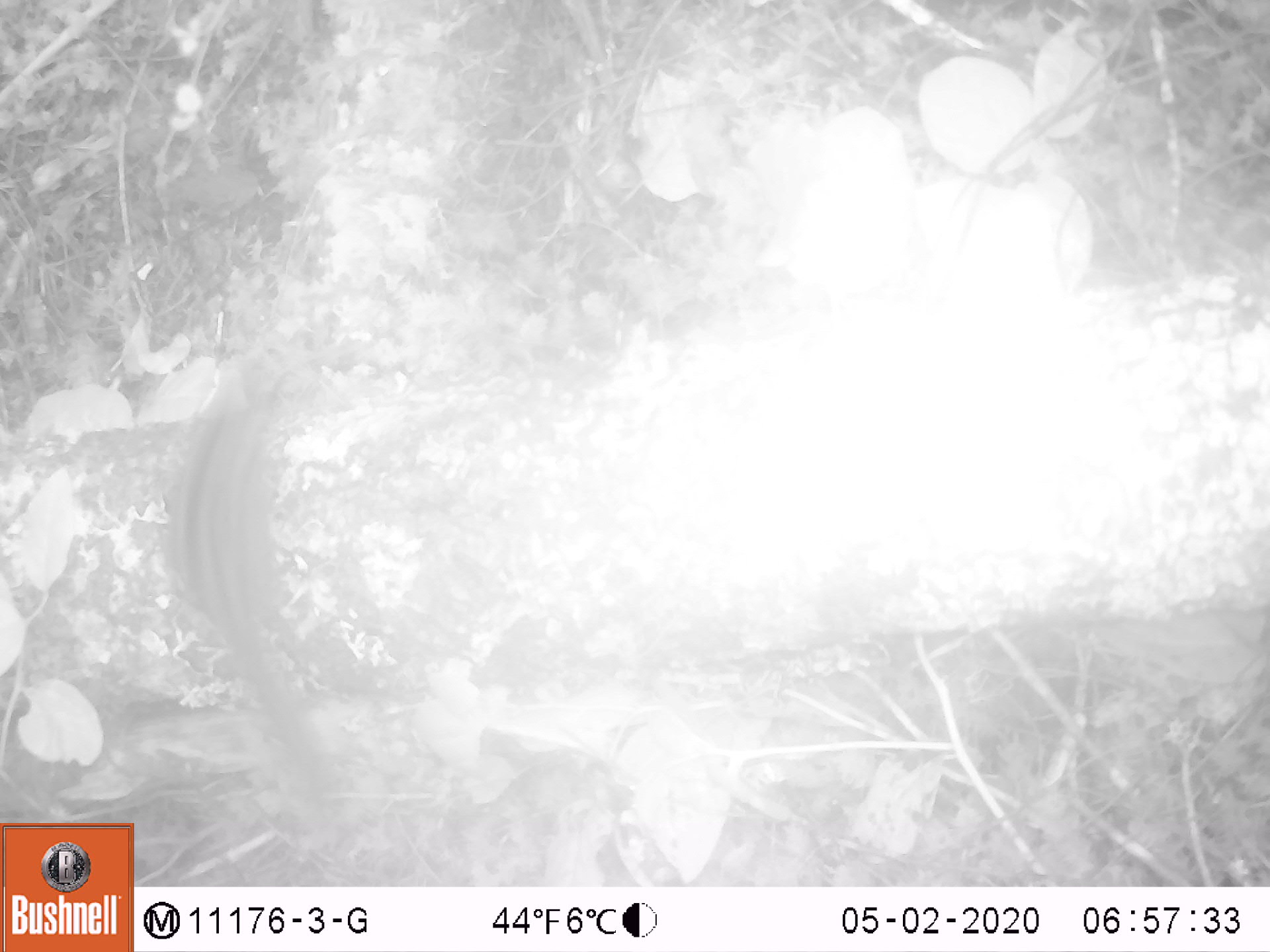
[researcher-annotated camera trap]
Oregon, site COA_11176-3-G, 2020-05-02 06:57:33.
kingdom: Animalia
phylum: Chordata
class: Mammalia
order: Rodentia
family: Sciuridae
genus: Neotamias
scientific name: Neotamias townsendii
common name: townsend's chipmunk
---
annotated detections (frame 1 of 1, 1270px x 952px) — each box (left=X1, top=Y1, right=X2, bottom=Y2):
townsend's chipmunk: (left=149, top=346, right=337, bottom=828)